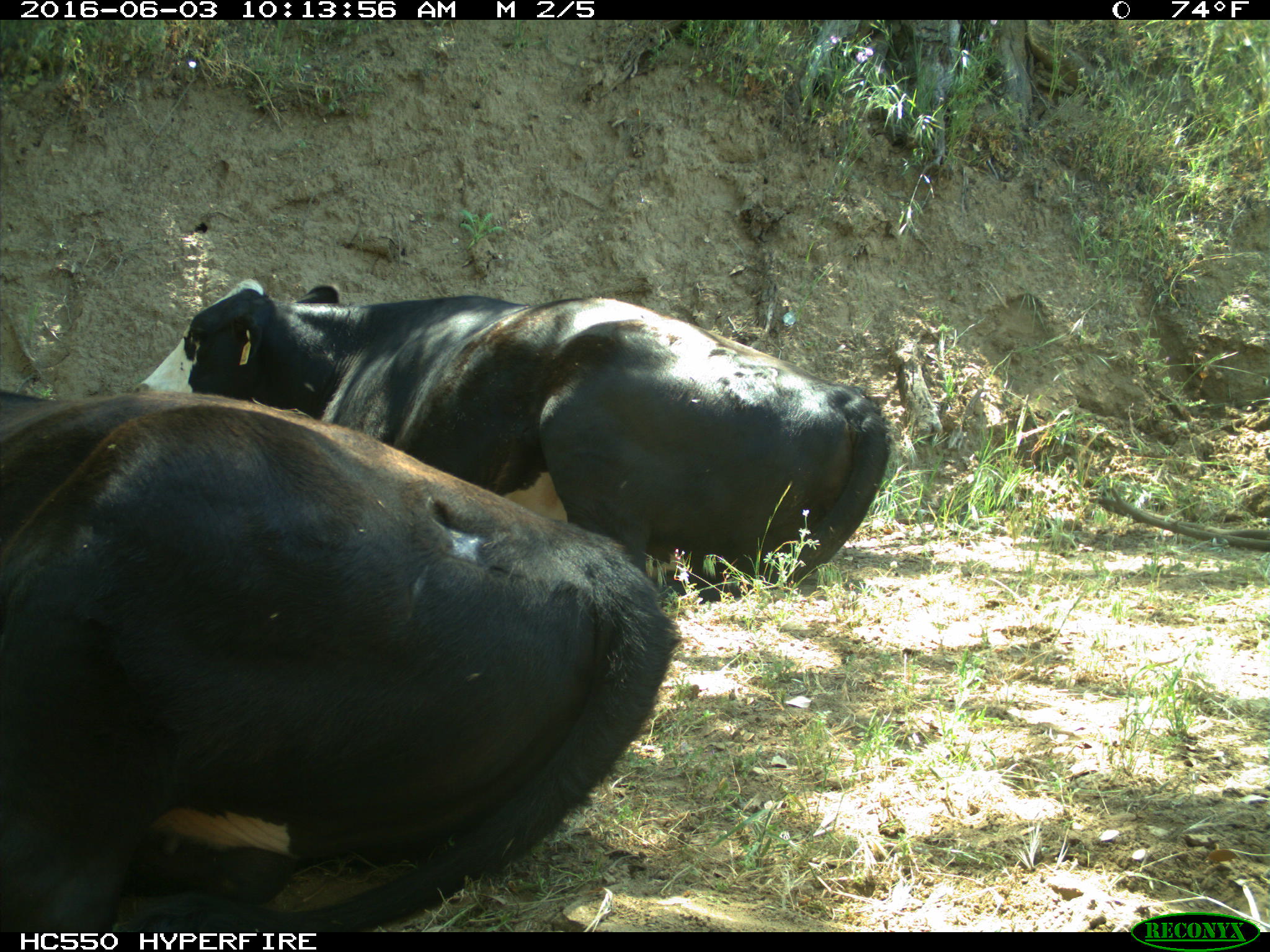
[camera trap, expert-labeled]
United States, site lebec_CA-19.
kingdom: Animalia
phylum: Chordata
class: Mammalia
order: Artiodactyla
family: Bovidae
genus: Bos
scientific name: Bos taurus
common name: domestic cow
Bos taurus (domestic cow).